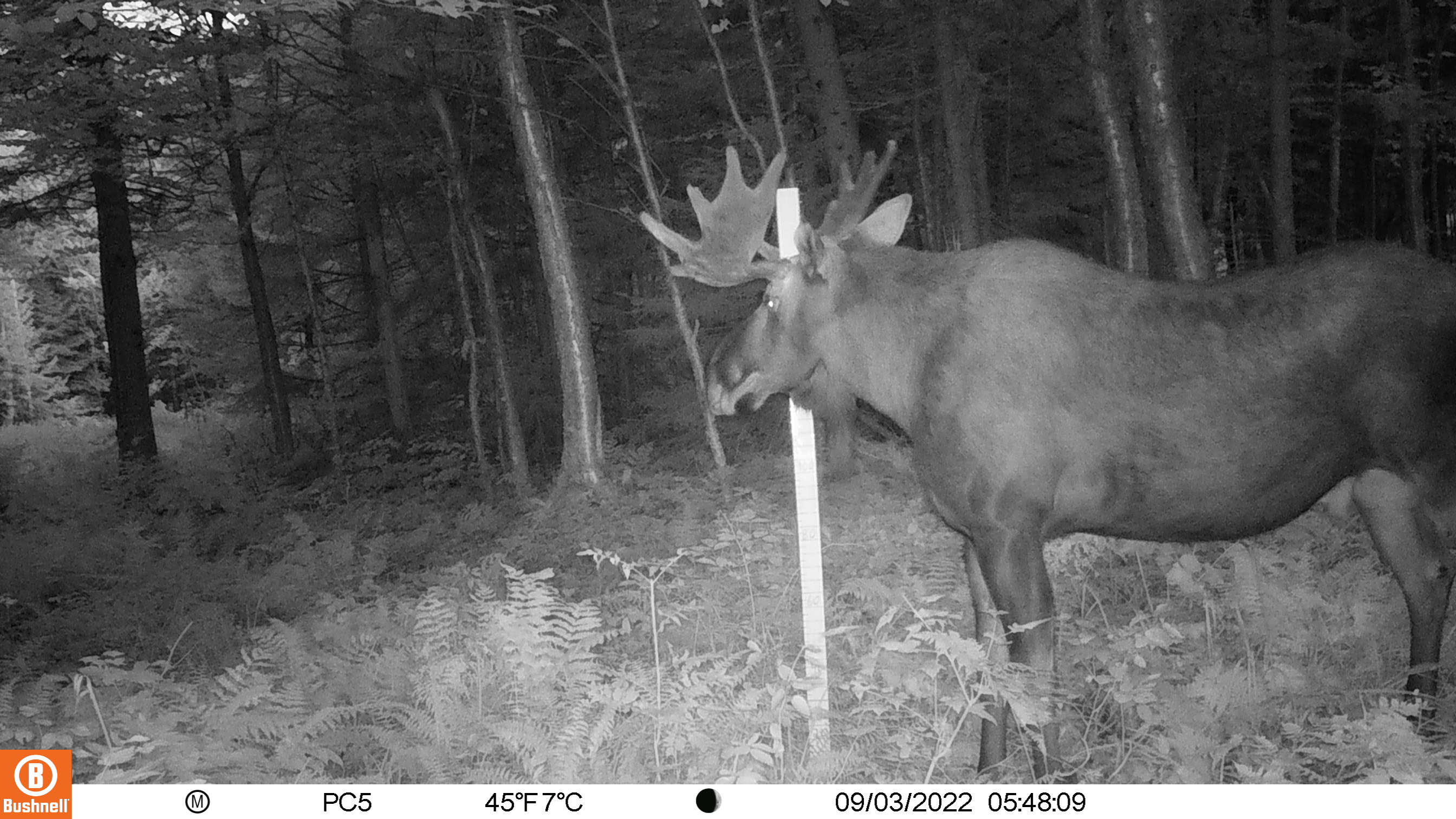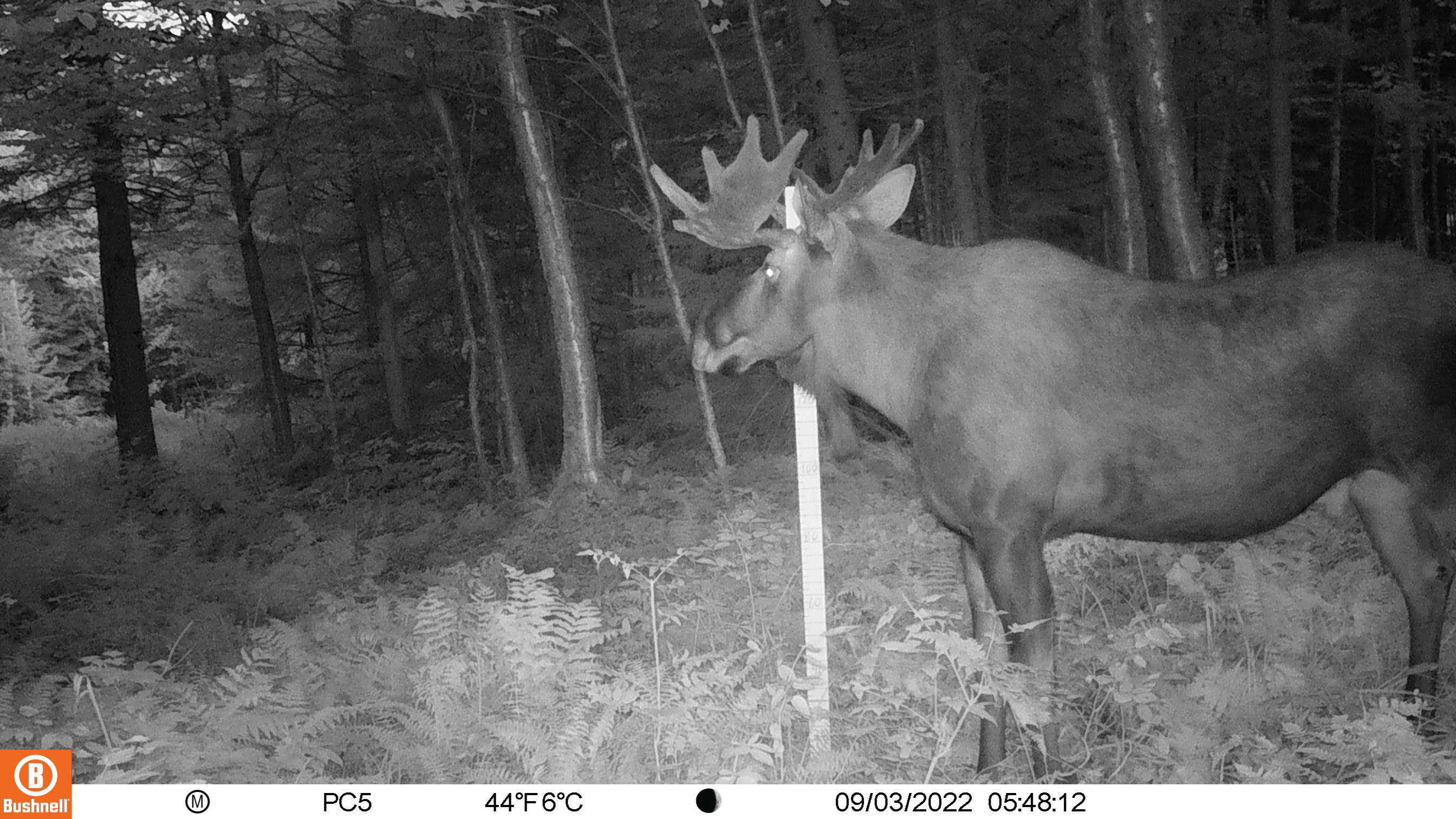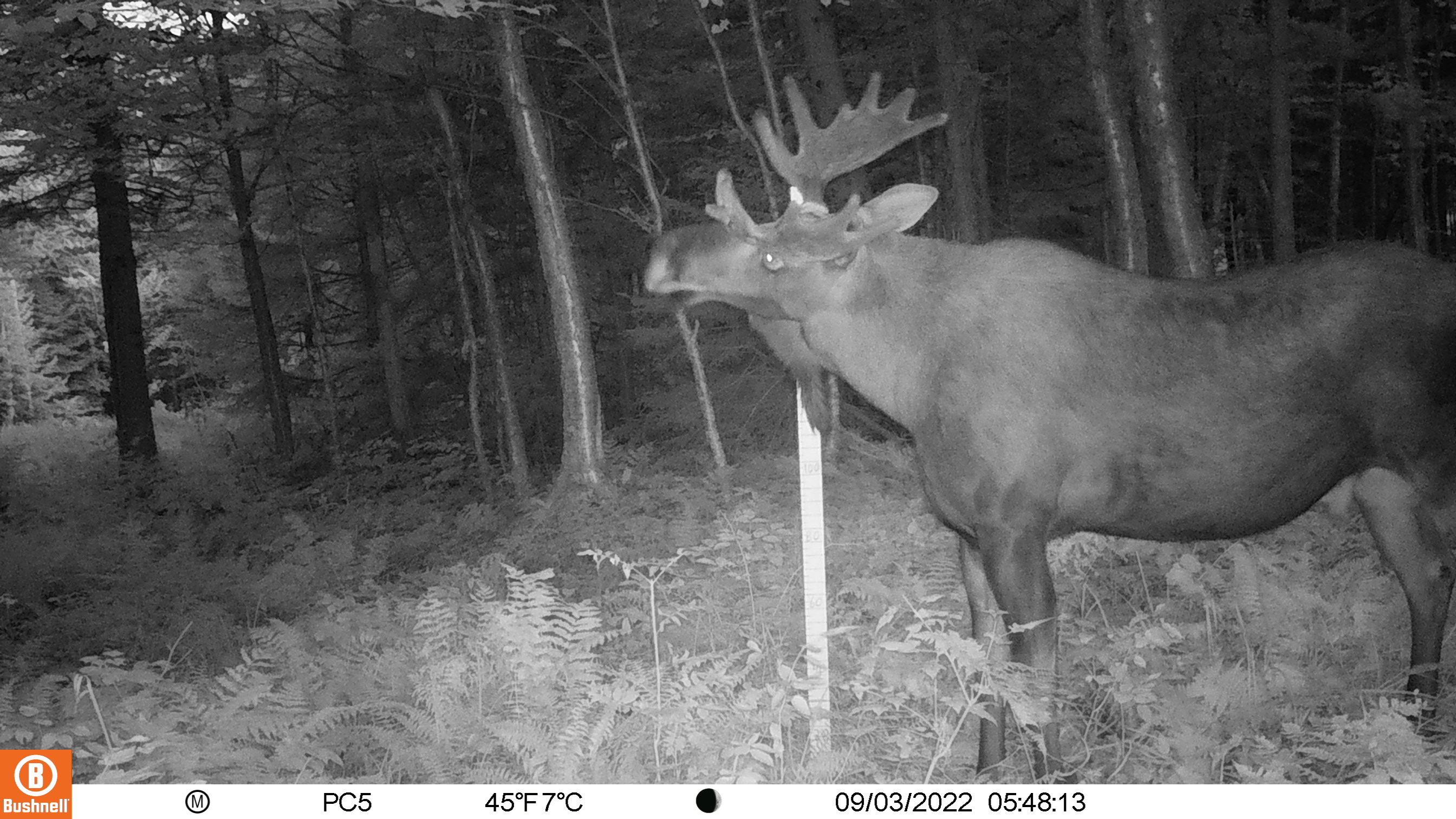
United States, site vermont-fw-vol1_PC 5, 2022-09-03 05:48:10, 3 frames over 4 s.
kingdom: Animalia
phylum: Chordata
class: Mammalia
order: Artiodactyla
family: Cervidae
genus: Alces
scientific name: Alces alces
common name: moose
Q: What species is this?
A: Moose (Alces alces).